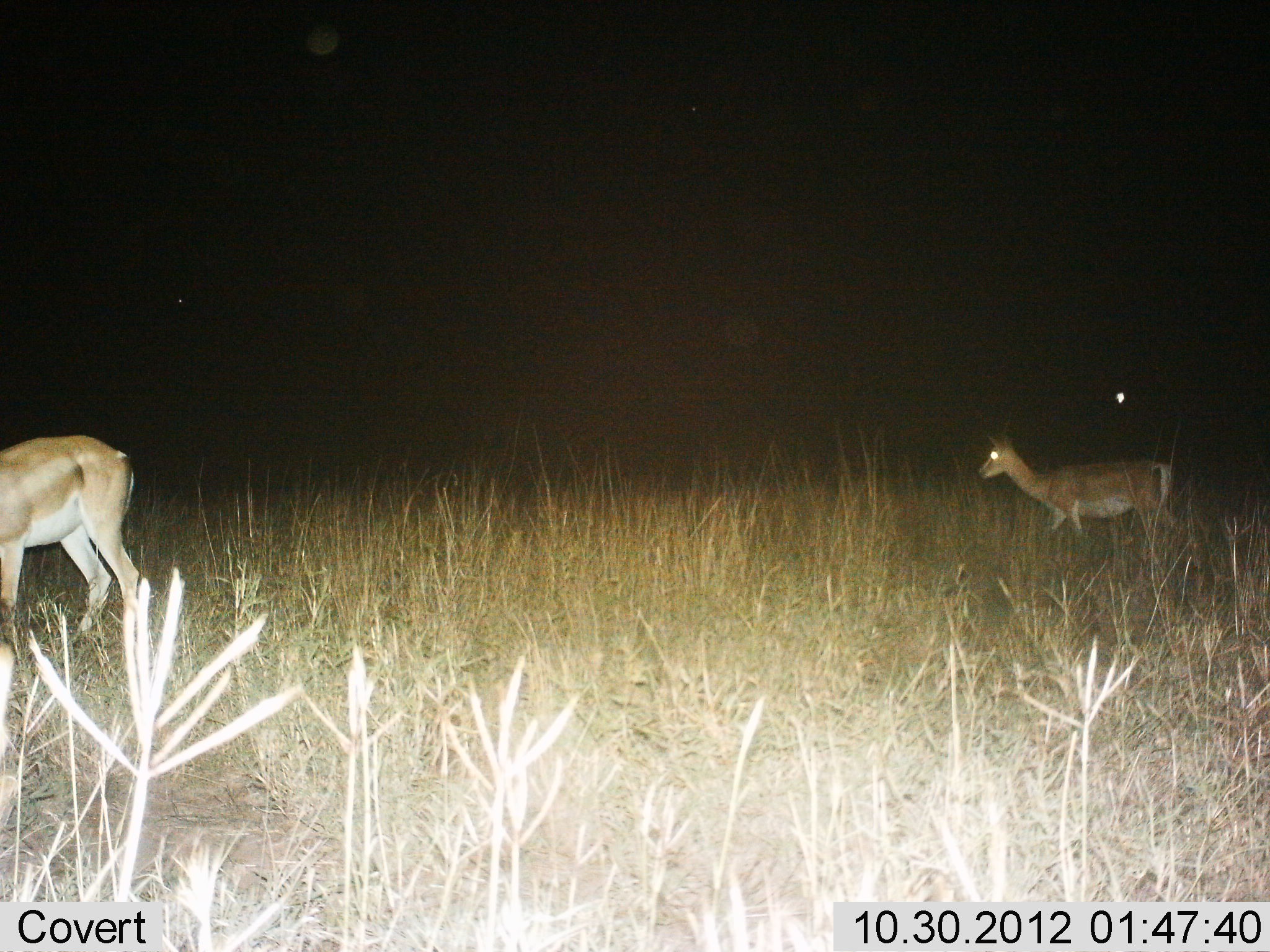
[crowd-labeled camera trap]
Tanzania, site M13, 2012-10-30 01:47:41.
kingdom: Animalia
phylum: Chordata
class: Mammalia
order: Artiodactyla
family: Bovidae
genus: Nanger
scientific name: Nanger granti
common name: grant's gazelle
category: gazellegrants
Gazellegrants (grant's gazelle) (Nanger granti), count 2. Behavior (volunteer vote fractions): standing 70%, resting 0%, moving 50%, interacting 0%. Young present (vote fraction): 0%. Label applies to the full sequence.